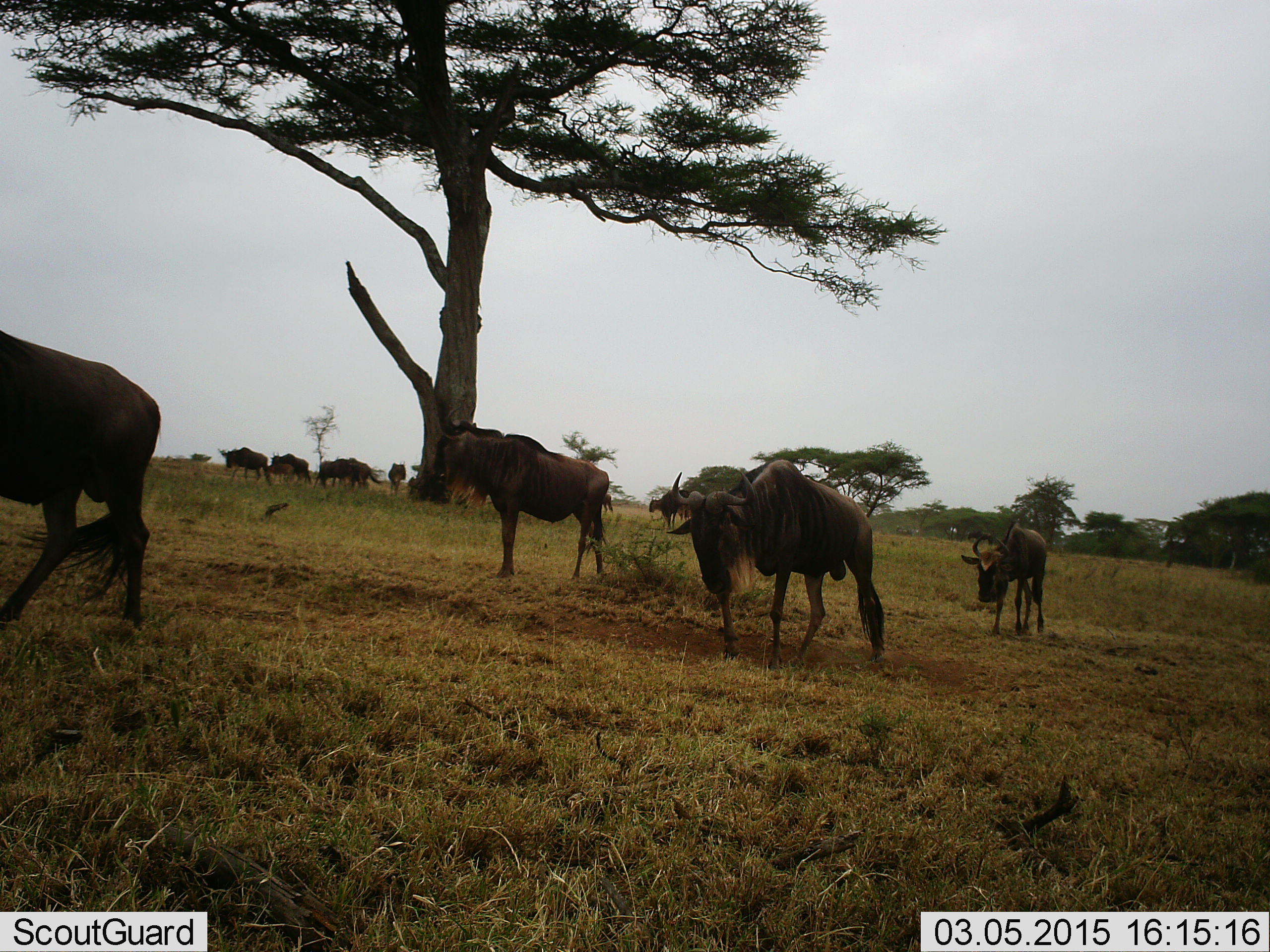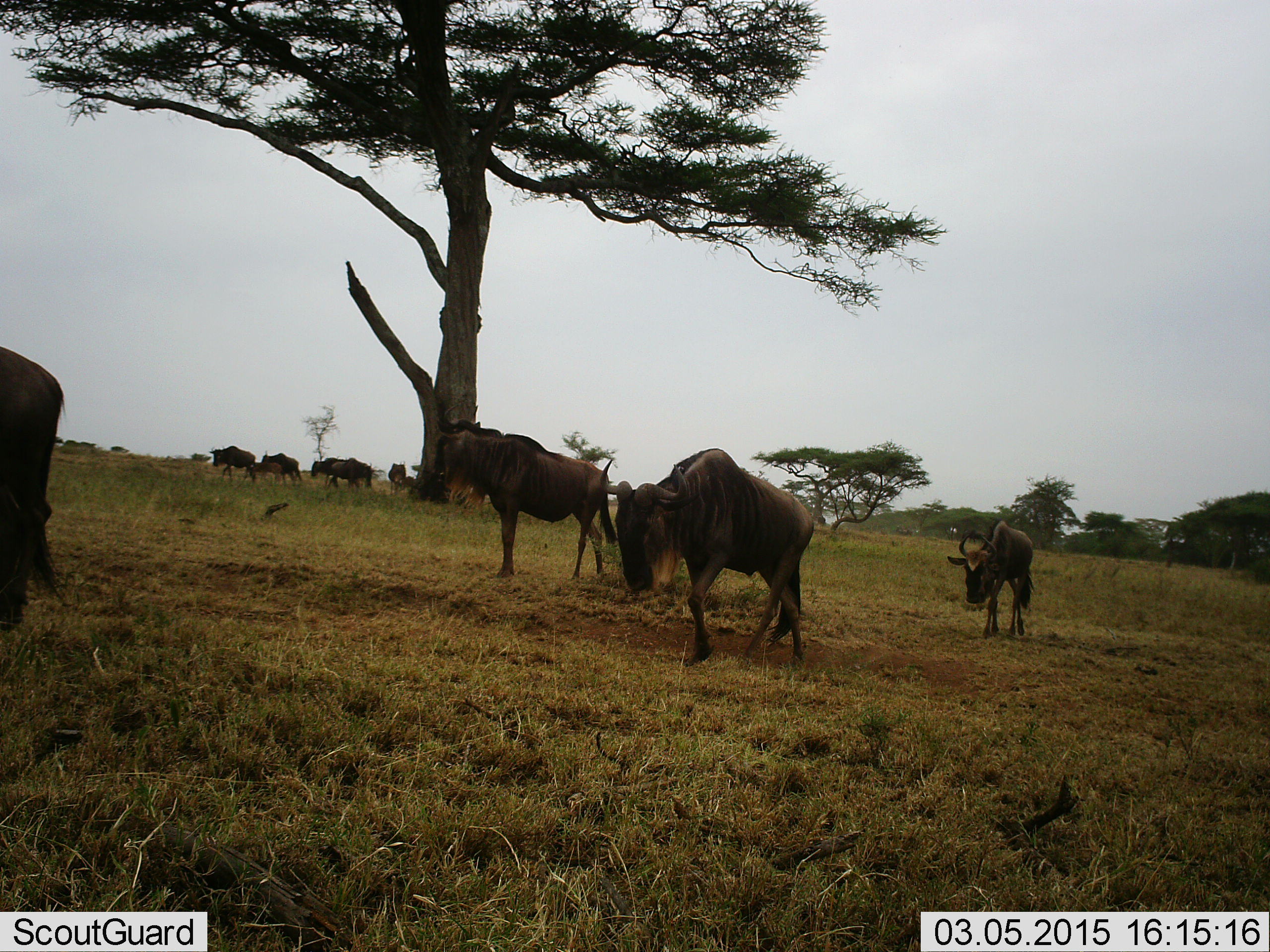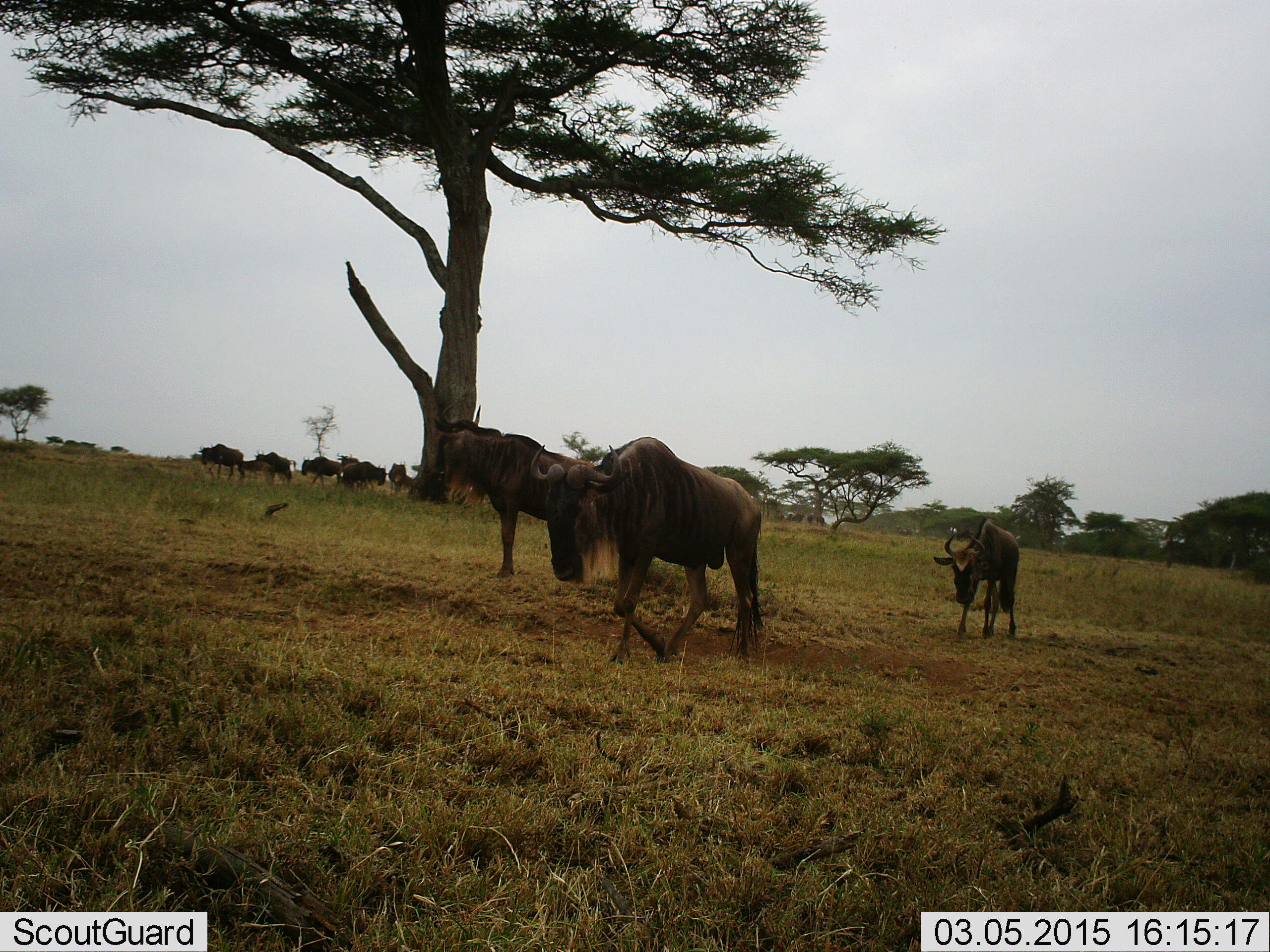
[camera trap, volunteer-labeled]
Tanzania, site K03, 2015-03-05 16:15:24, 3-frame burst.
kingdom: Animalia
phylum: Chordata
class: Mammalia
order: Artiodactyla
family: Bovidae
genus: Connochaetes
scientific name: Connochaetes taurinus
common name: blue wildebeest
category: wildebeest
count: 9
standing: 20%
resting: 0%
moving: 100%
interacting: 0%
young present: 20%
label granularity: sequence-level